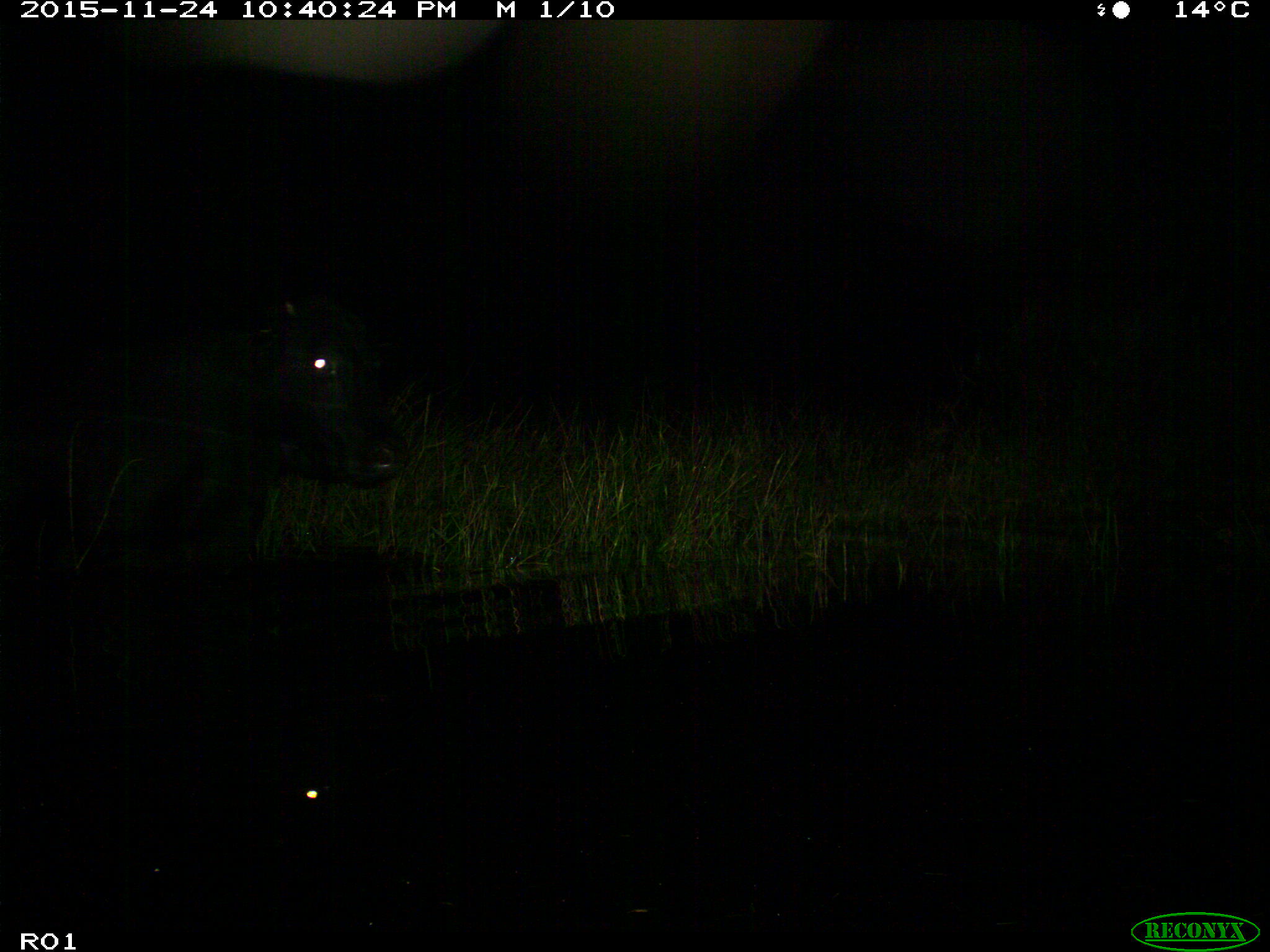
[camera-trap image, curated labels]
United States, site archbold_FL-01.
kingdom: Animalia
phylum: Chordata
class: Mammalia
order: Artiodactyla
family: Bovidae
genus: Bos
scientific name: Bos taurus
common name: domestic cow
Bos taurus (domestic cow).